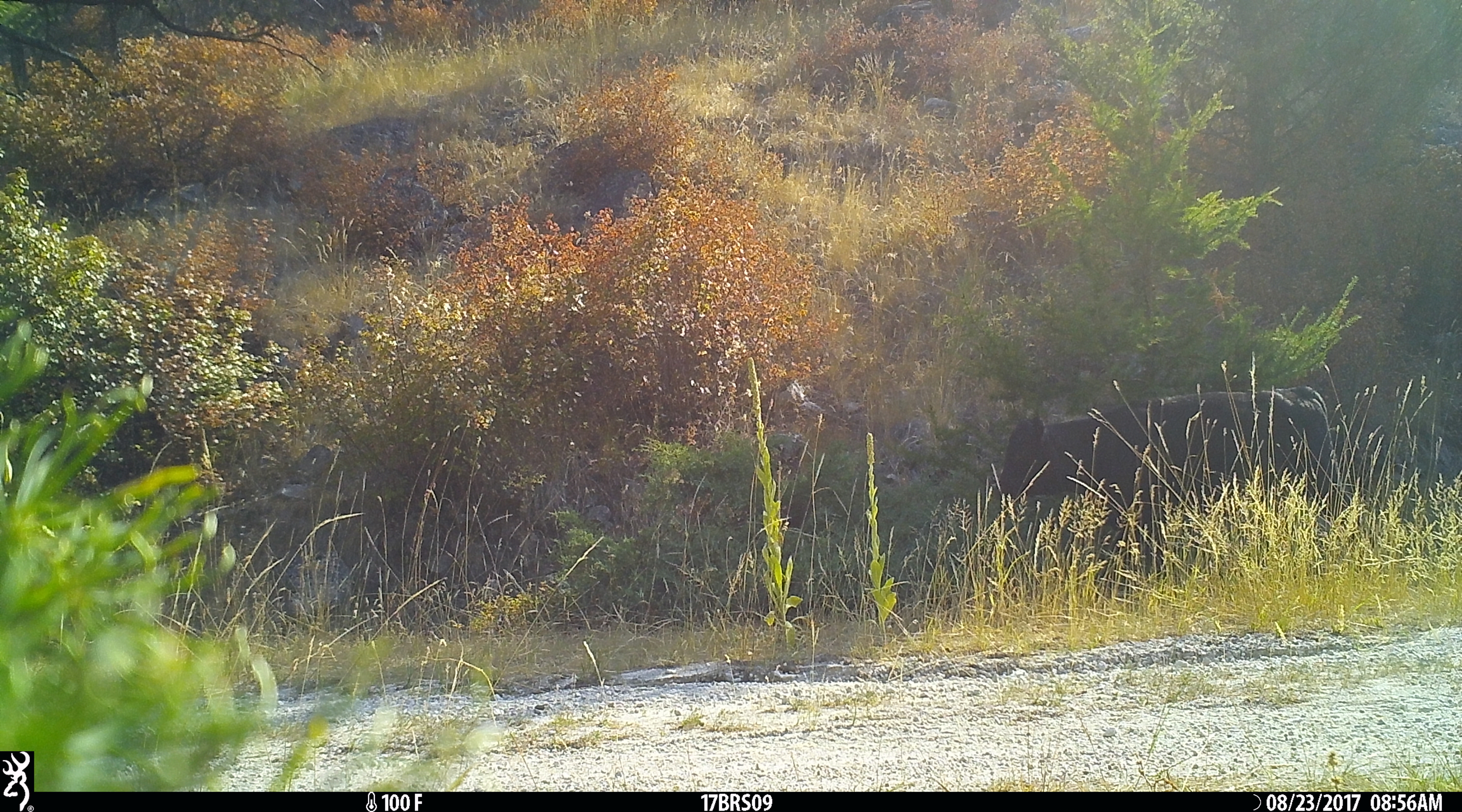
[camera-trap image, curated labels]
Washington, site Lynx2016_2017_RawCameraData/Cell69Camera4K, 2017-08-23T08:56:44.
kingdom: Animalia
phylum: Chordata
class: Mammalia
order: Artiodactyla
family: Bovidae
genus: Bos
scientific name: Bos taurus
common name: domestic cattle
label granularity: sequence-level